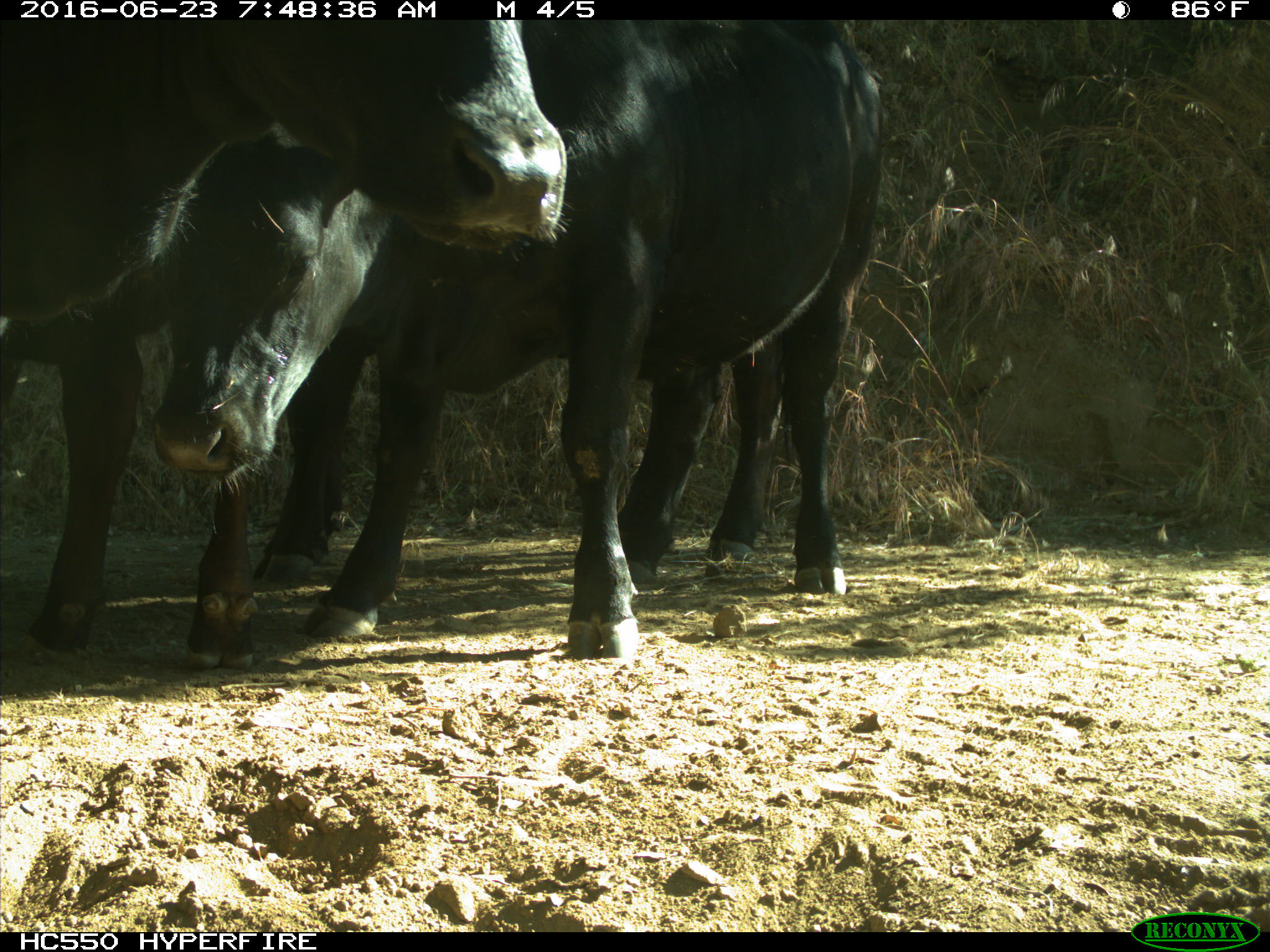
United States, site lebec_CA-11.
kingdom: Animalia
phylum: Chordata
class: Mammalia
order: Artiodactyla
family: Bovidae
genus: Bos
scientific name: Bos taurus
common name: domestic cow